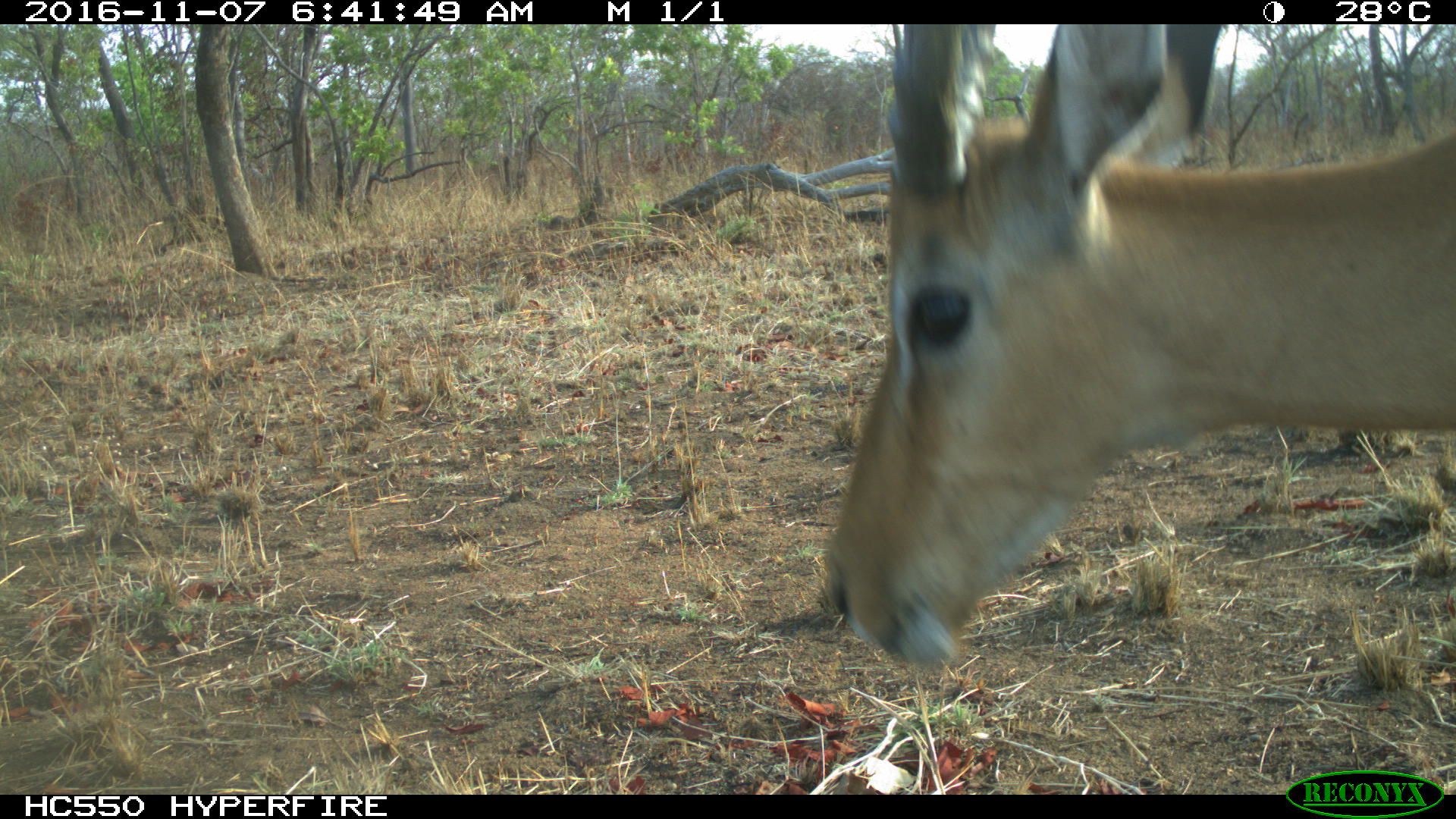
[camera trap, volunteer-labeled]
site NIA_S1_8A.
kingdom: Animalia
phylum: Chordata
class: Mammalia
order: Artiodactyla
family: Bovidae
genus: Aepyceros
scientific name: Aepyceros melampus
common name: impala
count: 1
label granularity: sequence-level